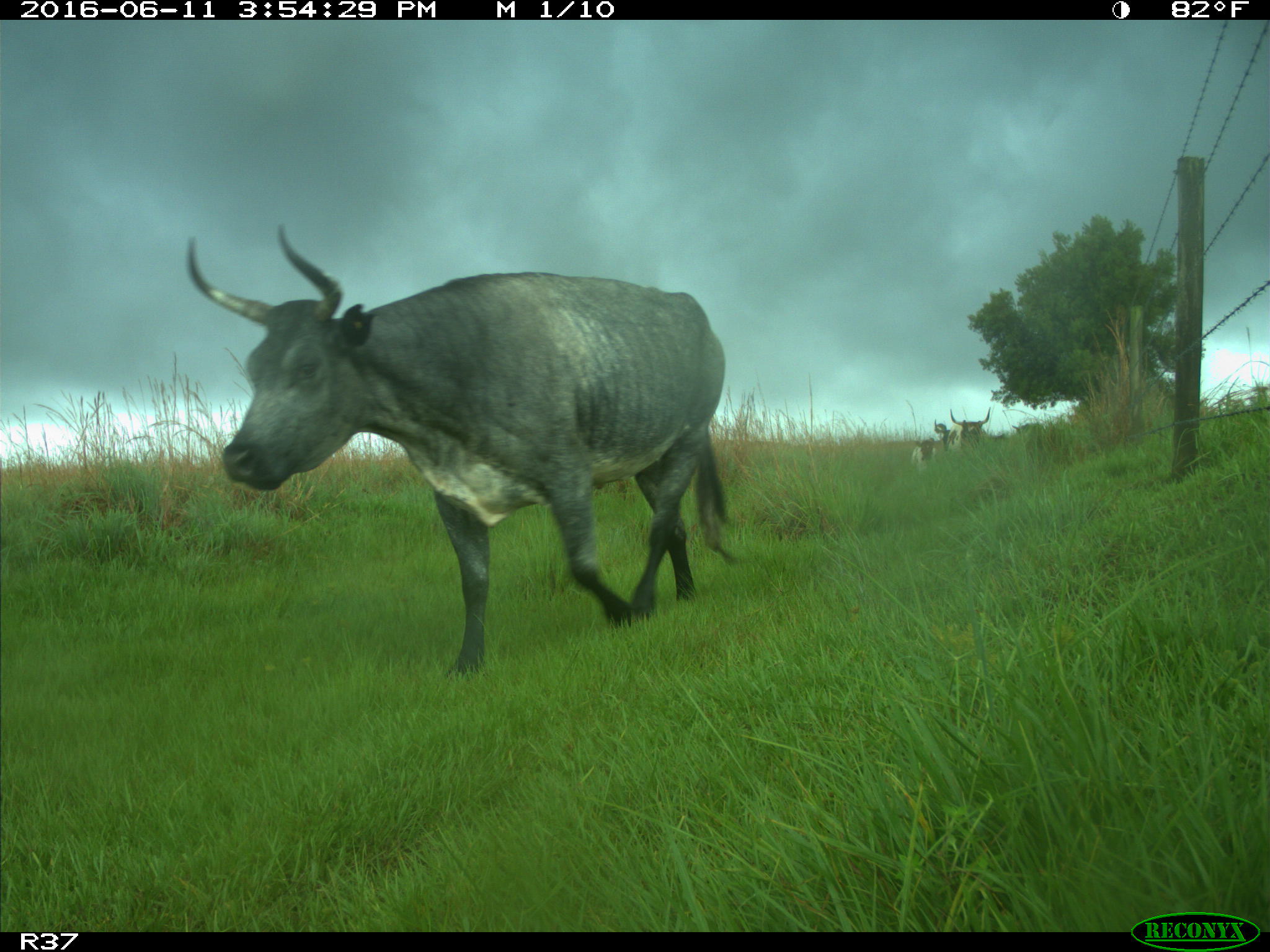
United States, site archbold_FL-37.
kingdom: Animalia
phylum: Chordata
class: Mammalia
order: Artiodactyla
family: Bovidae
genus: Bos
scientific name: Bos taurus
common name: domestic cow